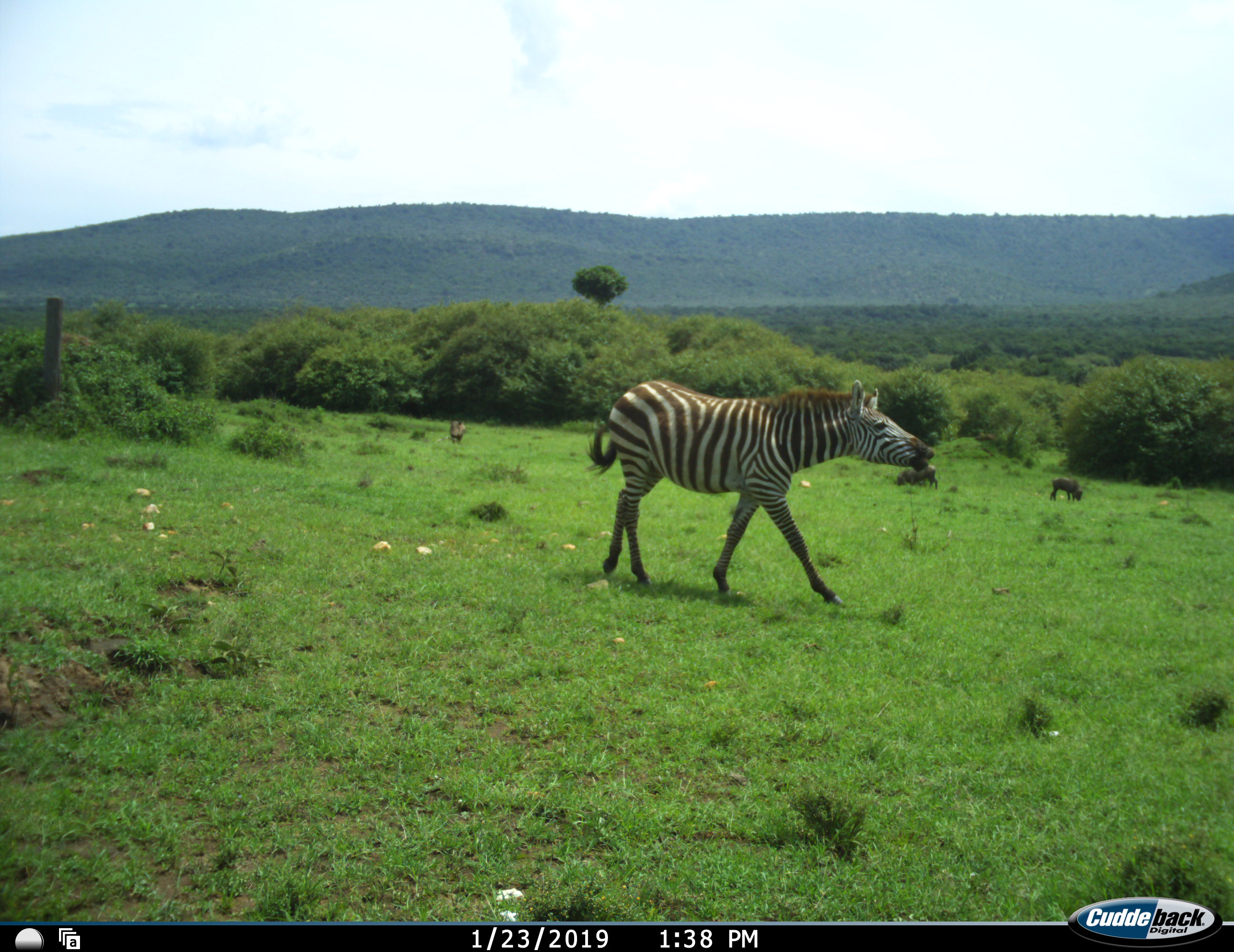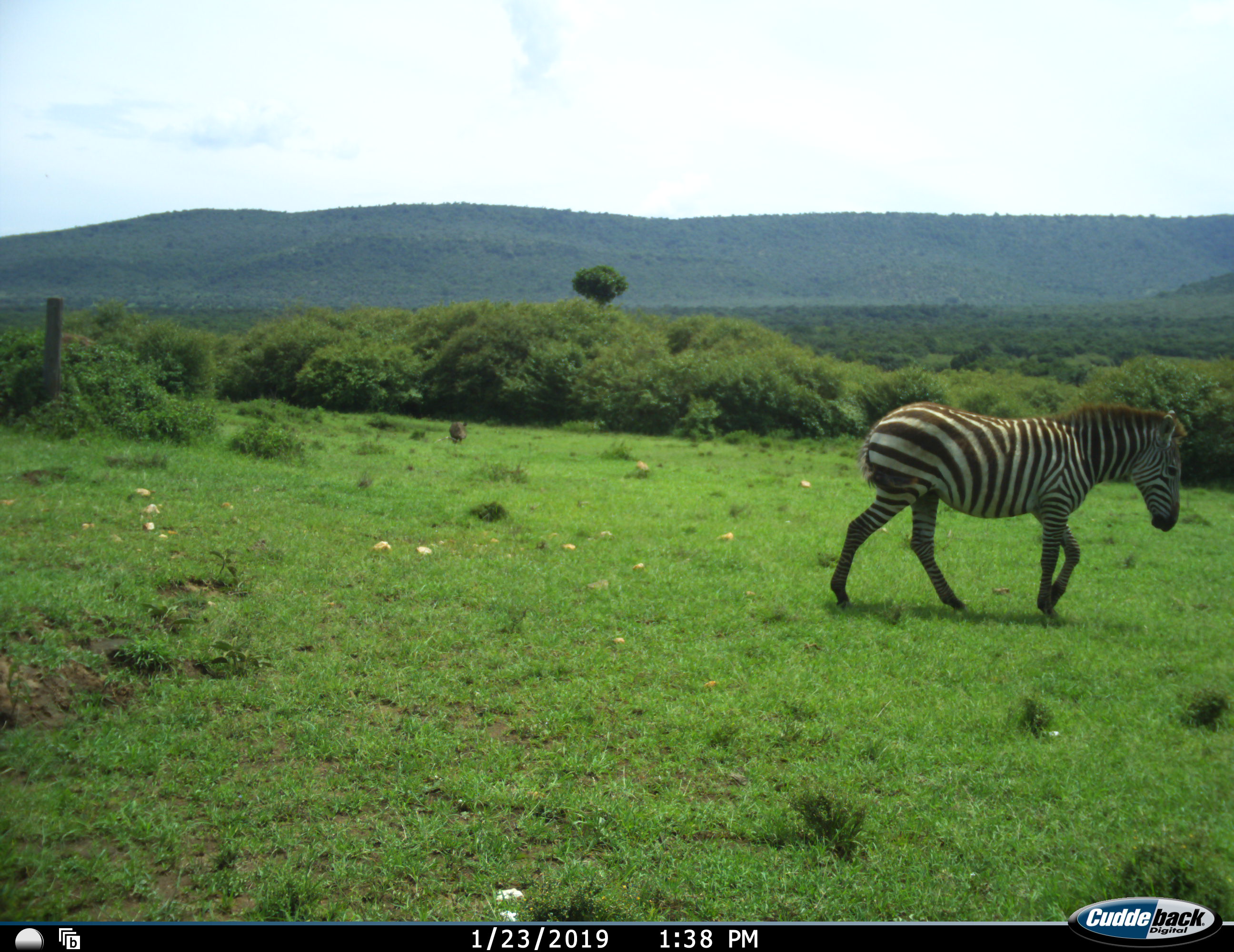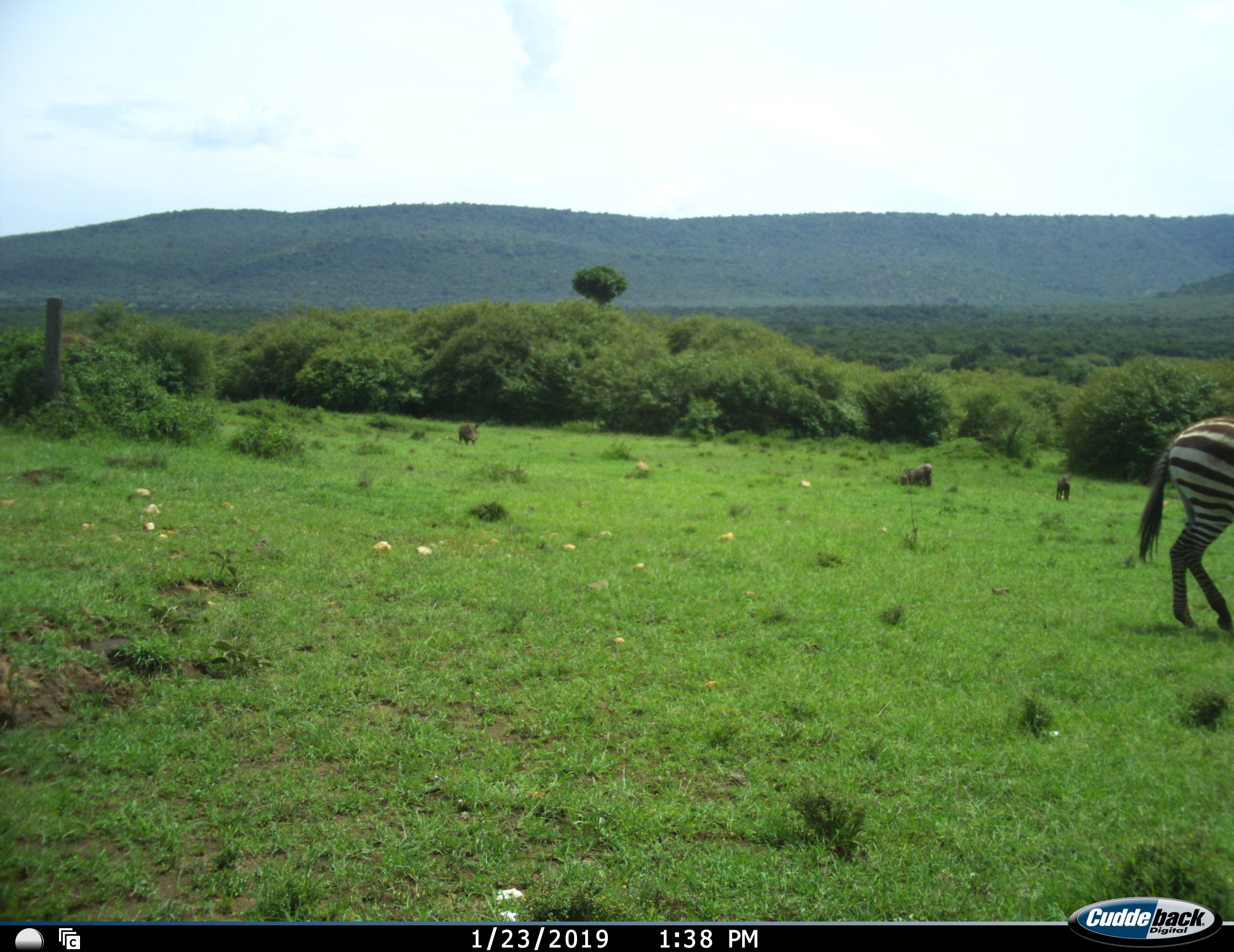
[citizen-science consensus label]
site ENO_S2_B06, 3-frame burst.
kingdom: Animalia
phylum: Chordata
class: Mammalia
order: Artiodactyla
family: Suidae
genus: Phacochoerus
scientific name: Phacochoerus africanus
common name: warthog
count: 3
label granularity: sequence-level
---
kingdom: Animalia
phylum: Chordata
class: Mammalia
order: Perissodactyla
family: Equidae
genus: Equus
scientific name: Equus quagga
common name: plains zebra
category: zebraplains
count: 1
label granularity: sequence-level